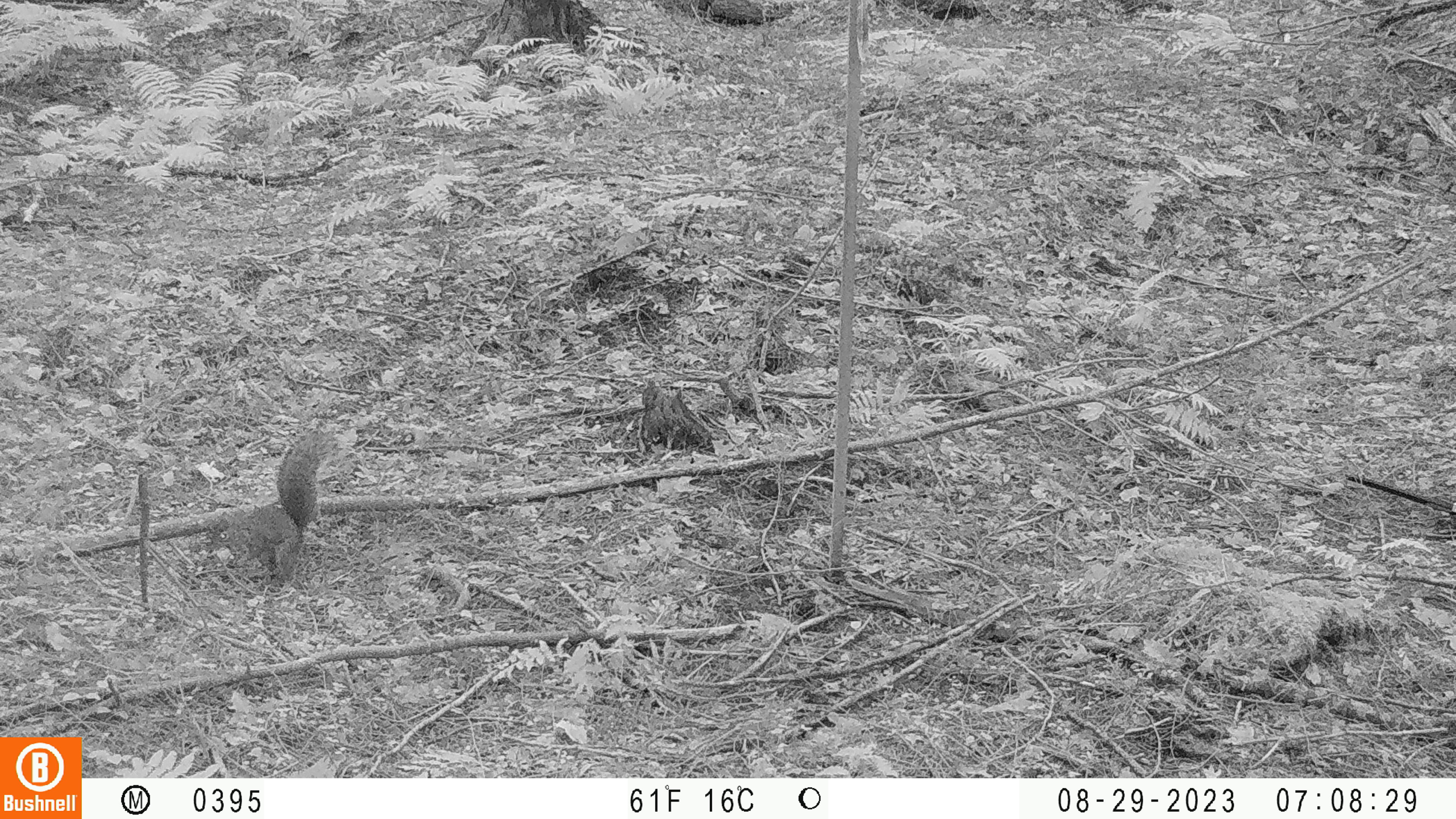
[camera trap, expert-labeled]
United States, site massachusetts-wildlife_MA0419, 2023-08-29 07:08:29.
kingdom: Animalia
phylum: Chordata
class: Mammalia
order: Rodentia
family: Sciuridae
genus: Sciurus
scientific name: Sciurus carolinensis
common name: gray squirrel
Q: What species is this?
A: Gray squirrel (Sciurus carolinensis).